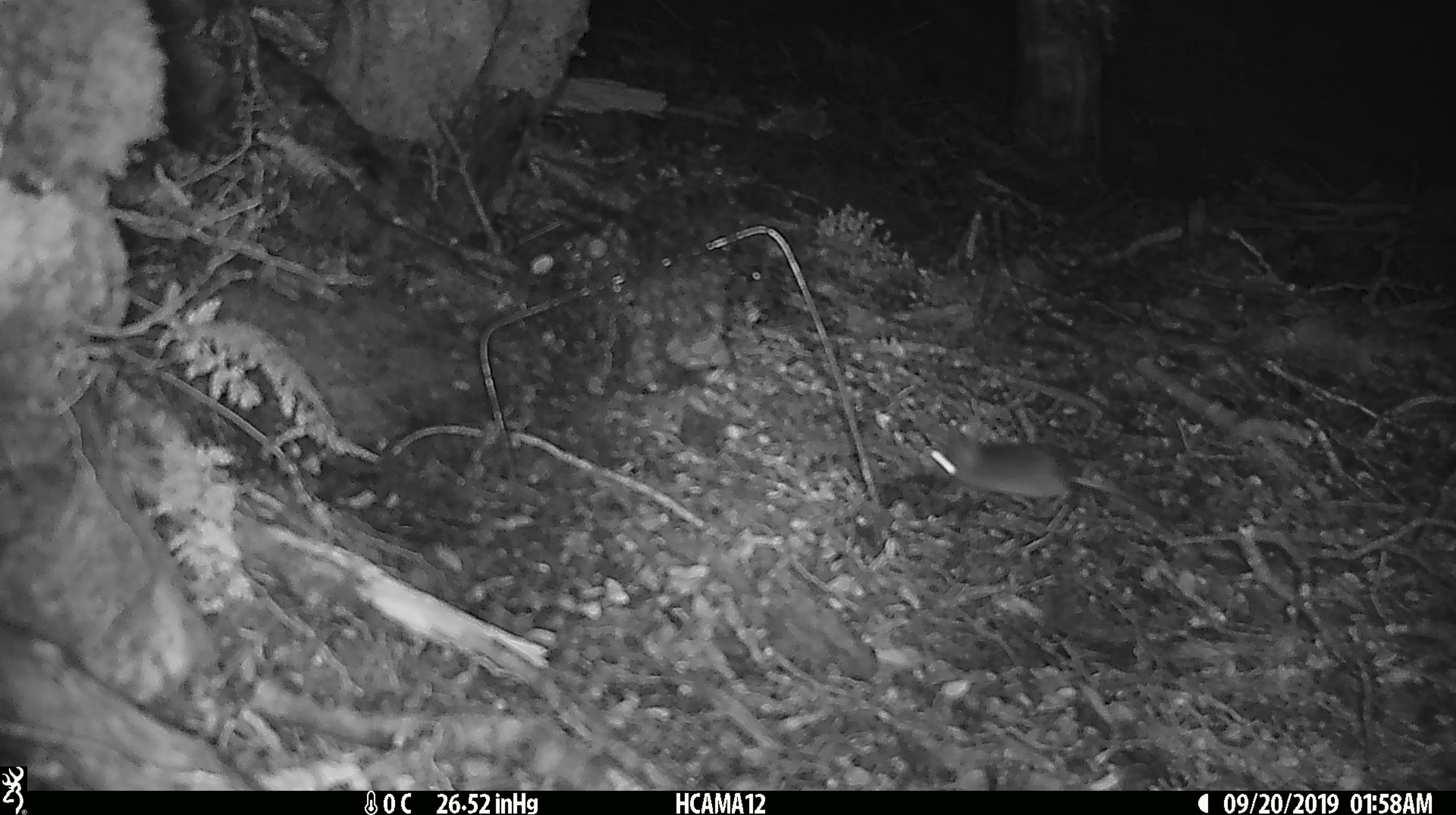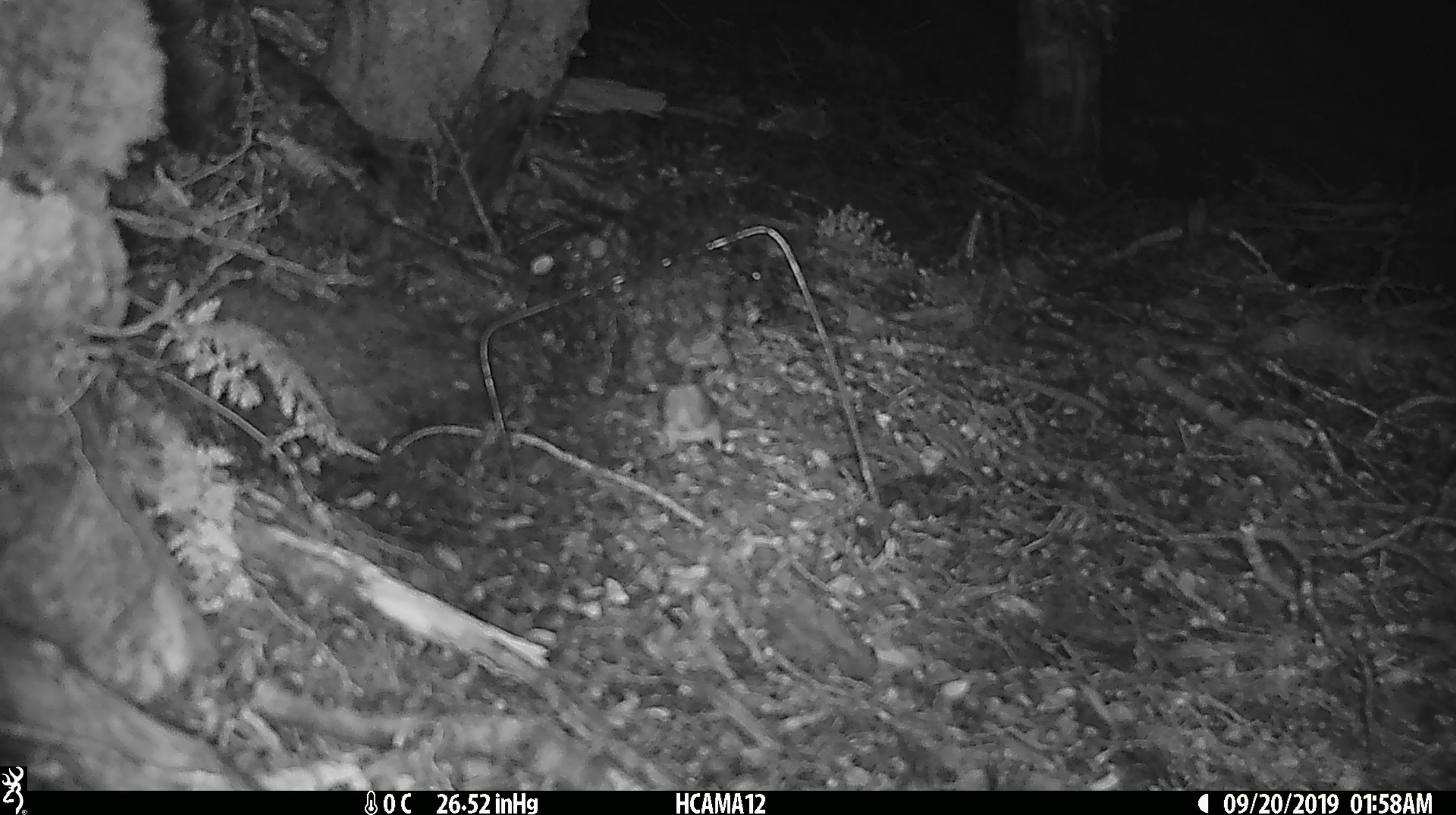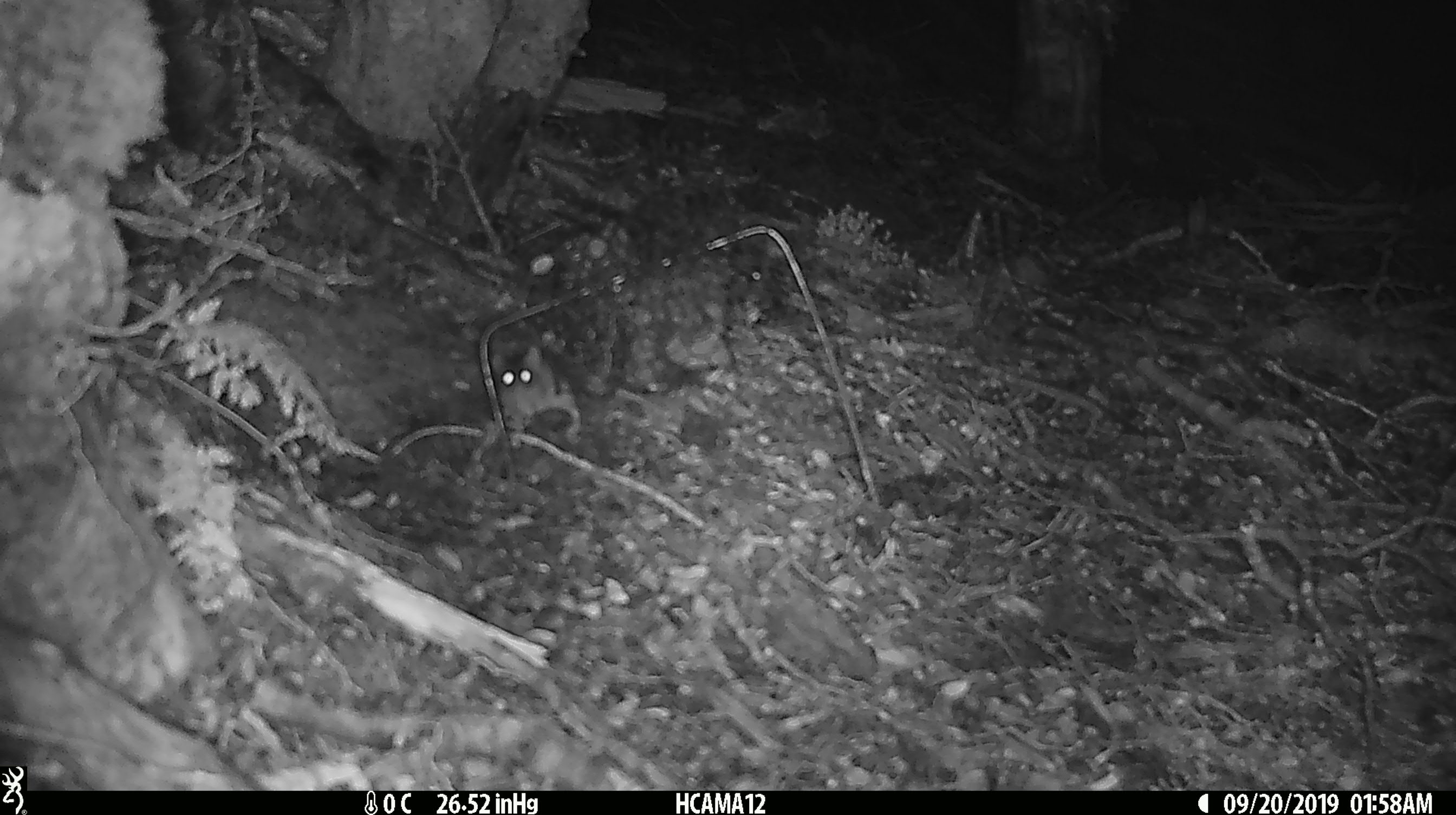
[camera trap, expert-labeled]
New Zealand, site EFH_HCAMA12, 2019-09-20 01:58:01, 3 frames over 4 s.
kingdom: Animalia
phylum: Chordata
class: Mammalia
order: Rodentia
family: Muridae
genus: Mus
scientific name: Mus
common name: mouse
Mouse (Mus).